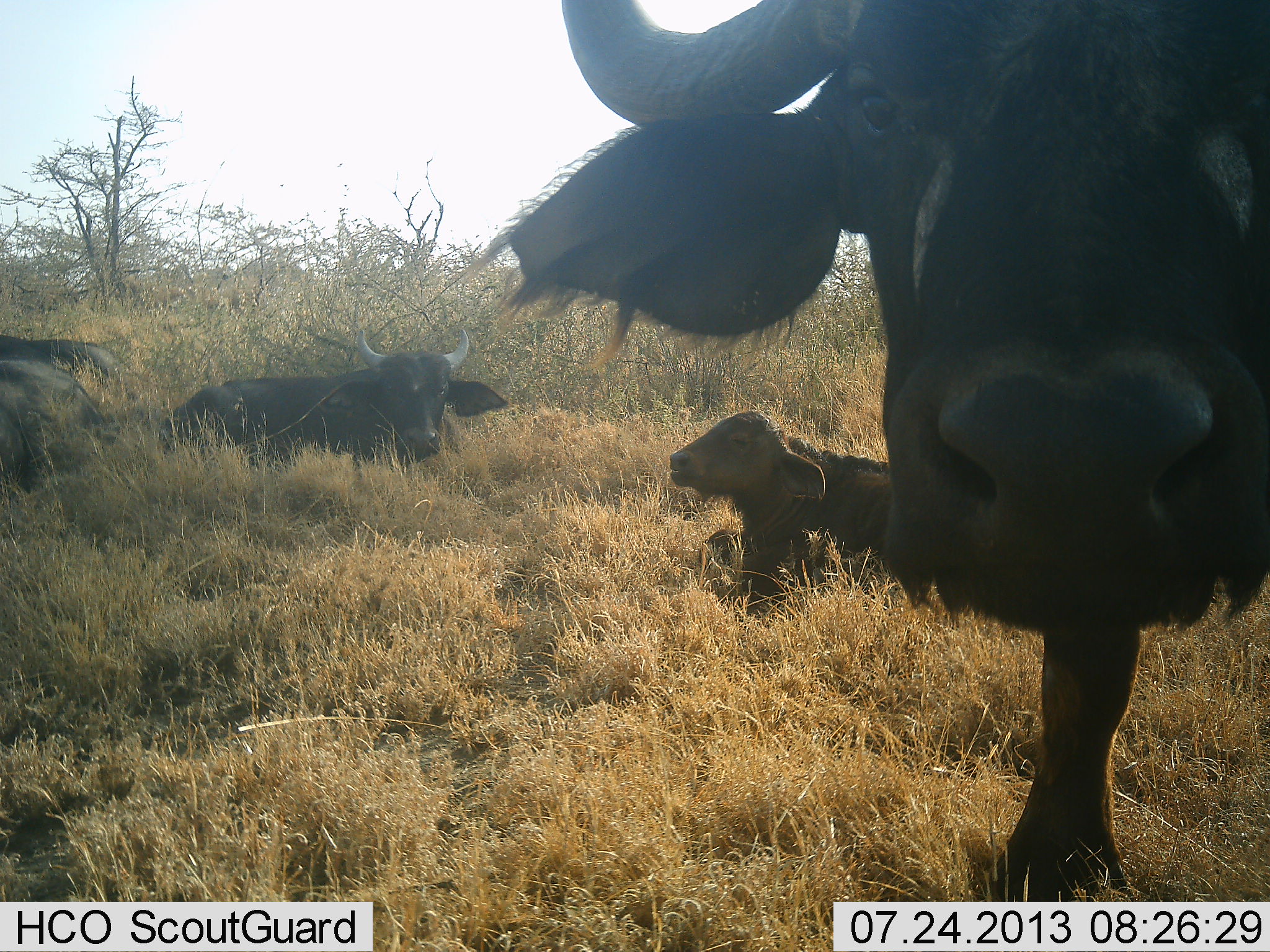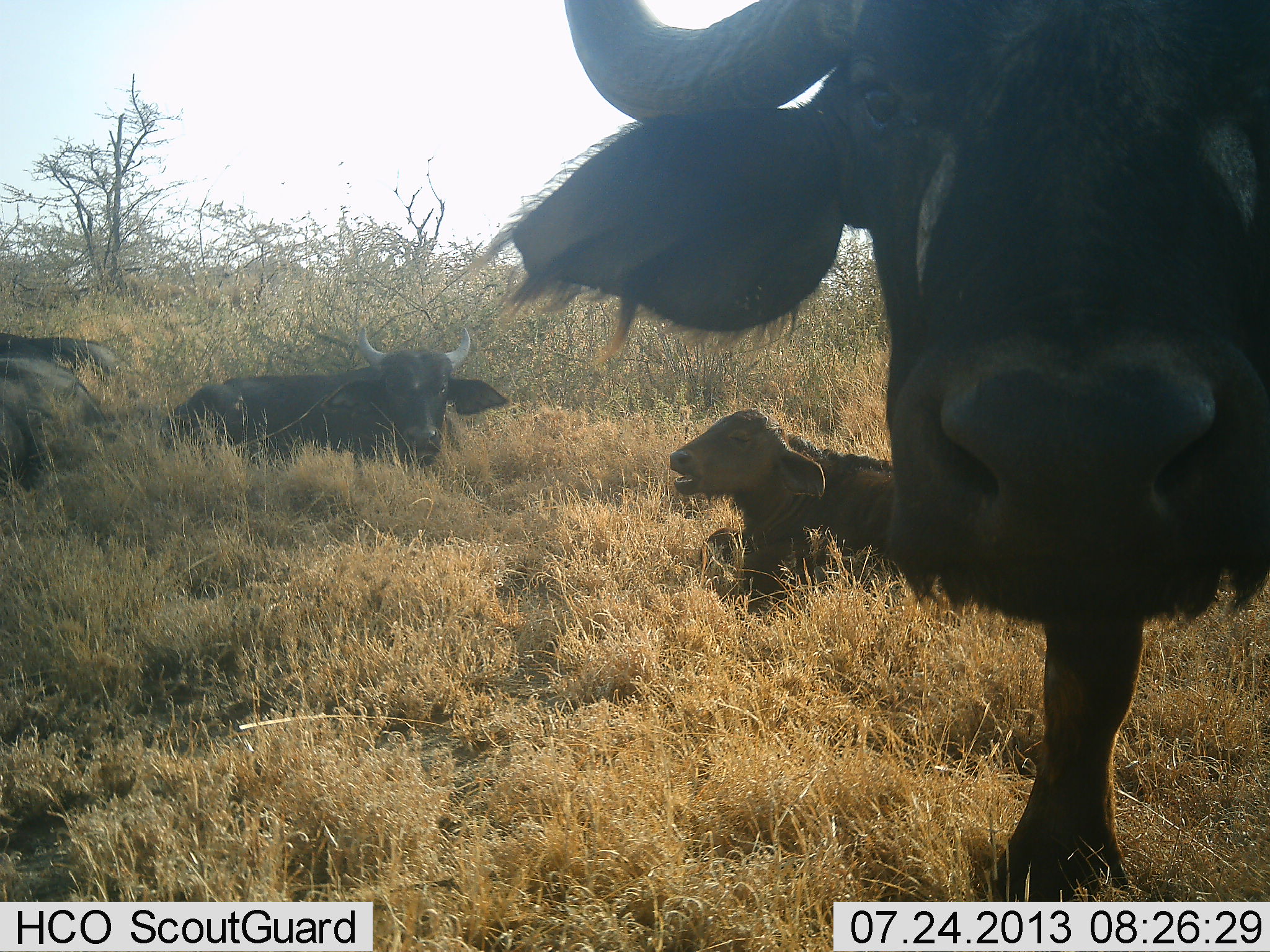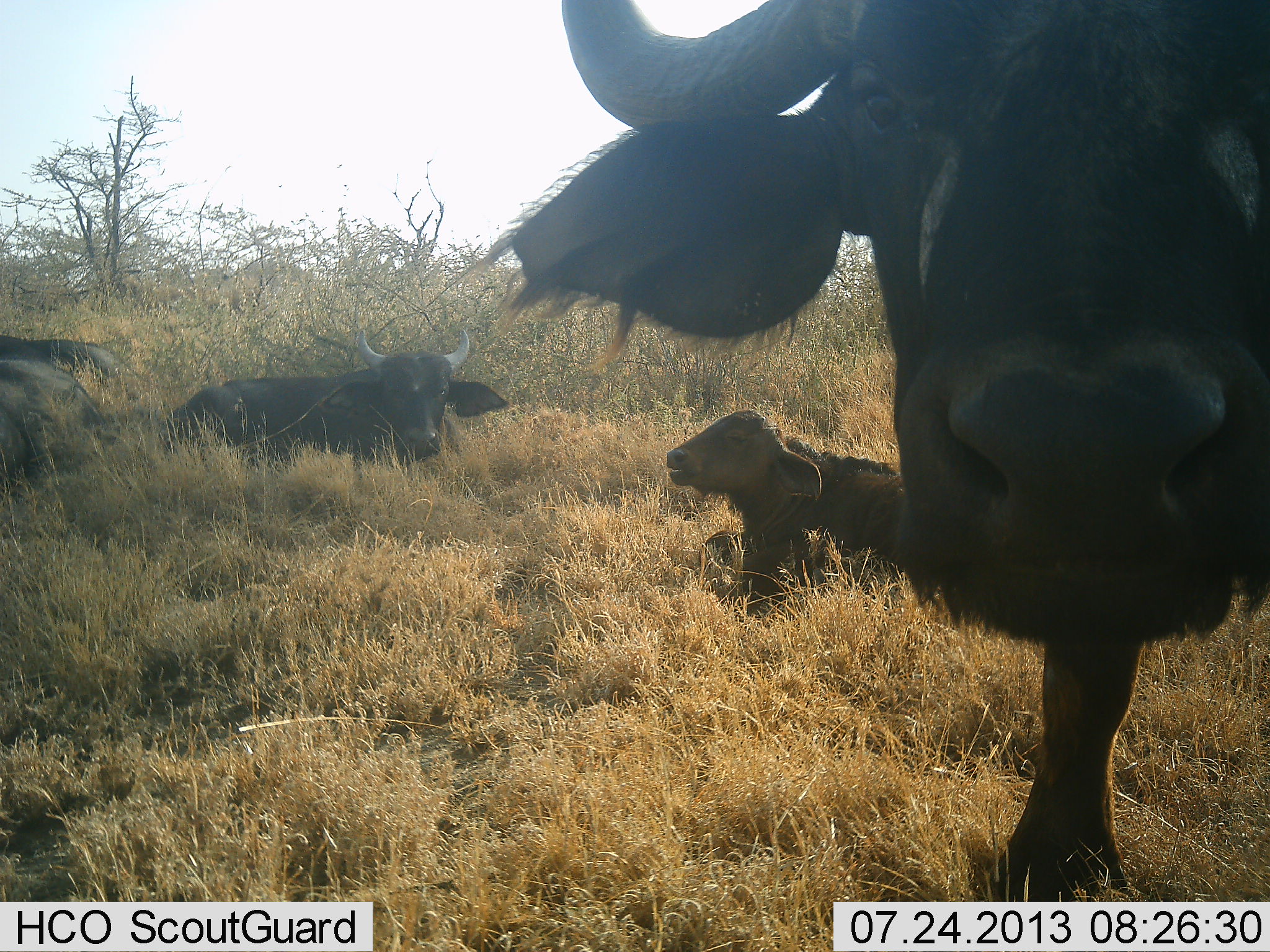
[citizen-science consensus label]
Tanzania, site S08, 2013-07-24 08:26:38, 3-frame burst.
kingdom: Animalia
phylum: Chordata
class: Mammalia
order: Artiodactyla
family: Bovidae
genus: Syncerus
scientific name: Syncerus caffer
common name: cape buffalo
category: buffalo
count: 4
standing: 65%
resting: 100%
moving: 0%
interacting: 10%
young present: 65%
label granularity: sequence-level